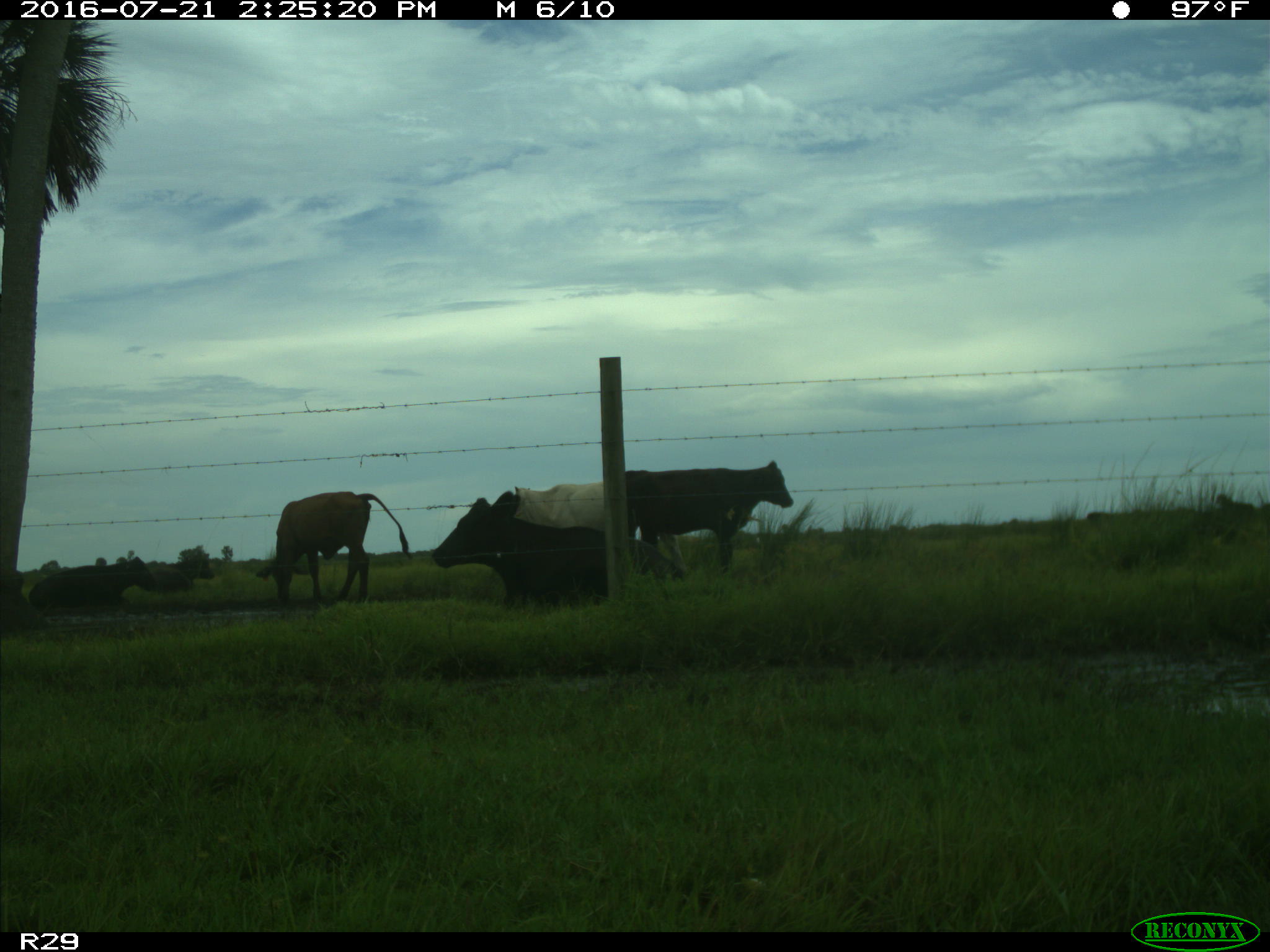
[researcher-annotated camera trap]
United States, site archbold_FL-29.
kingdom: Animalia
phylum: Chordata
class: Mammalia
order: Artiodactyla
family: Bovidae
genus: Bos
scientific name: Bos taurus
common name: domestic cow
Bos taurus (domestic cow).